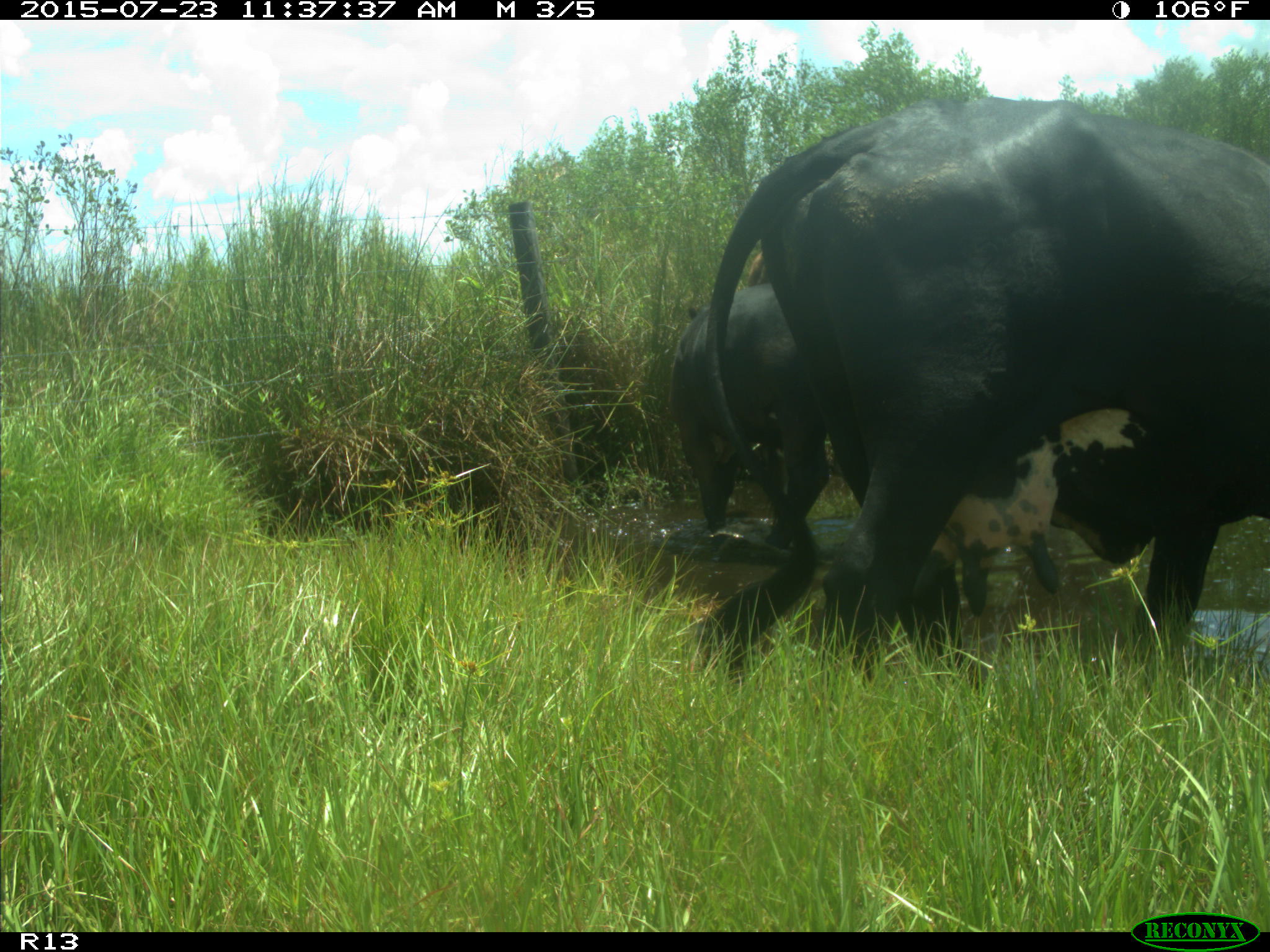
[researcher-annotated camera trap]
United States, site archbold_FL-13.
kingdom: Animalia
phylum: Chordata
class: Mammalia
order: Artiodactyla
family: Bovidae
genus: Bos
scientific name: Bos taurus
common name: domestic cow